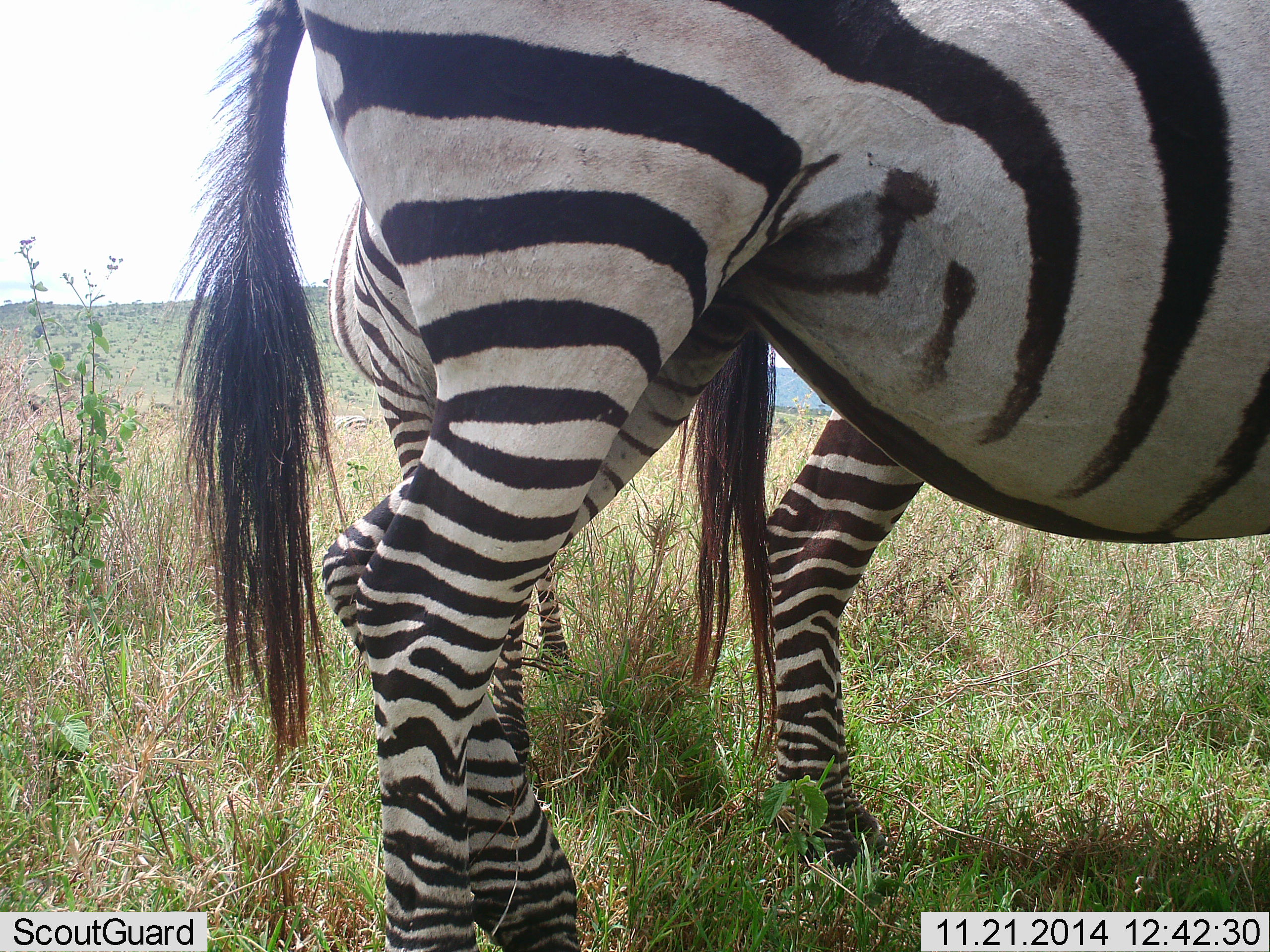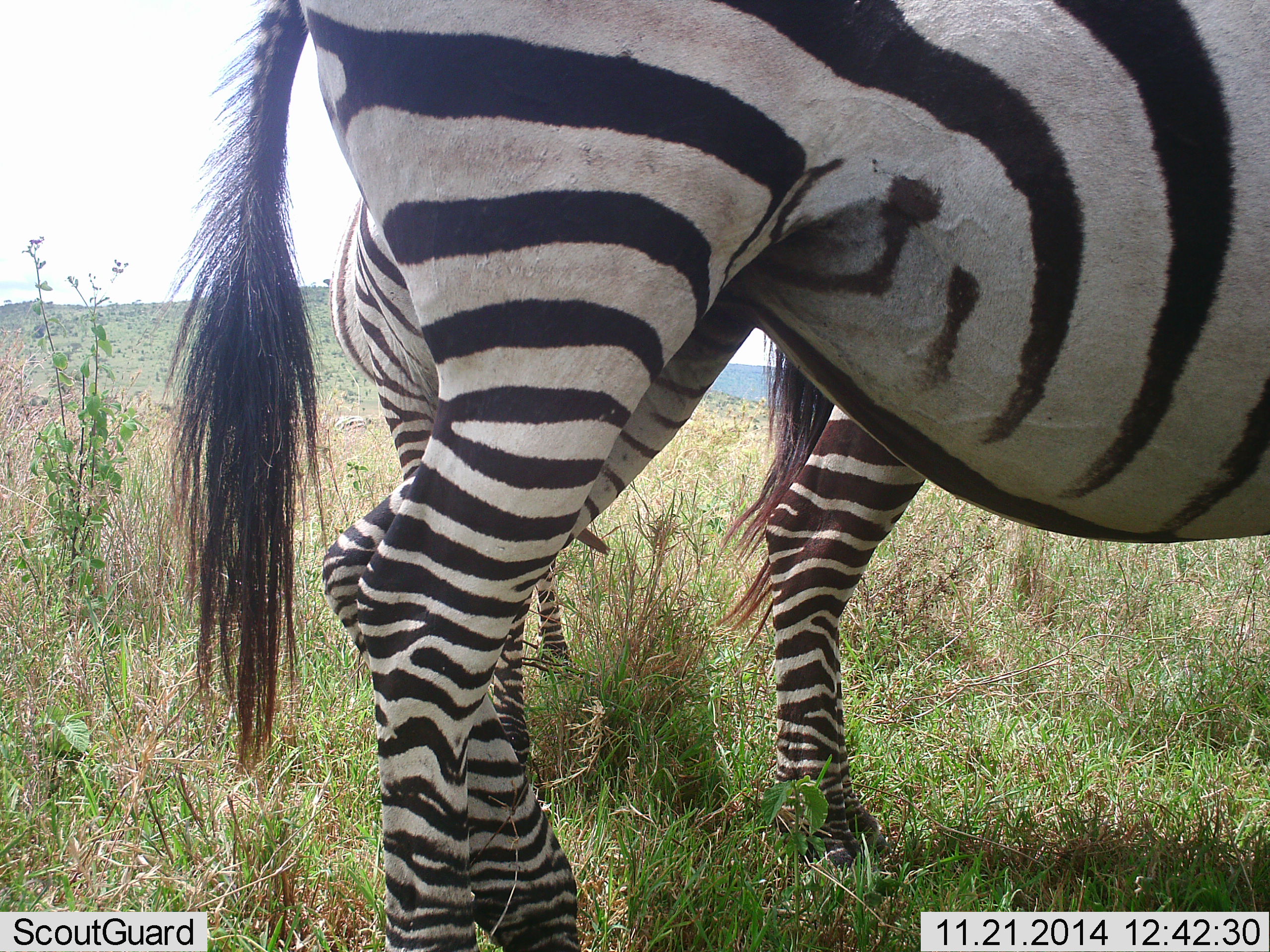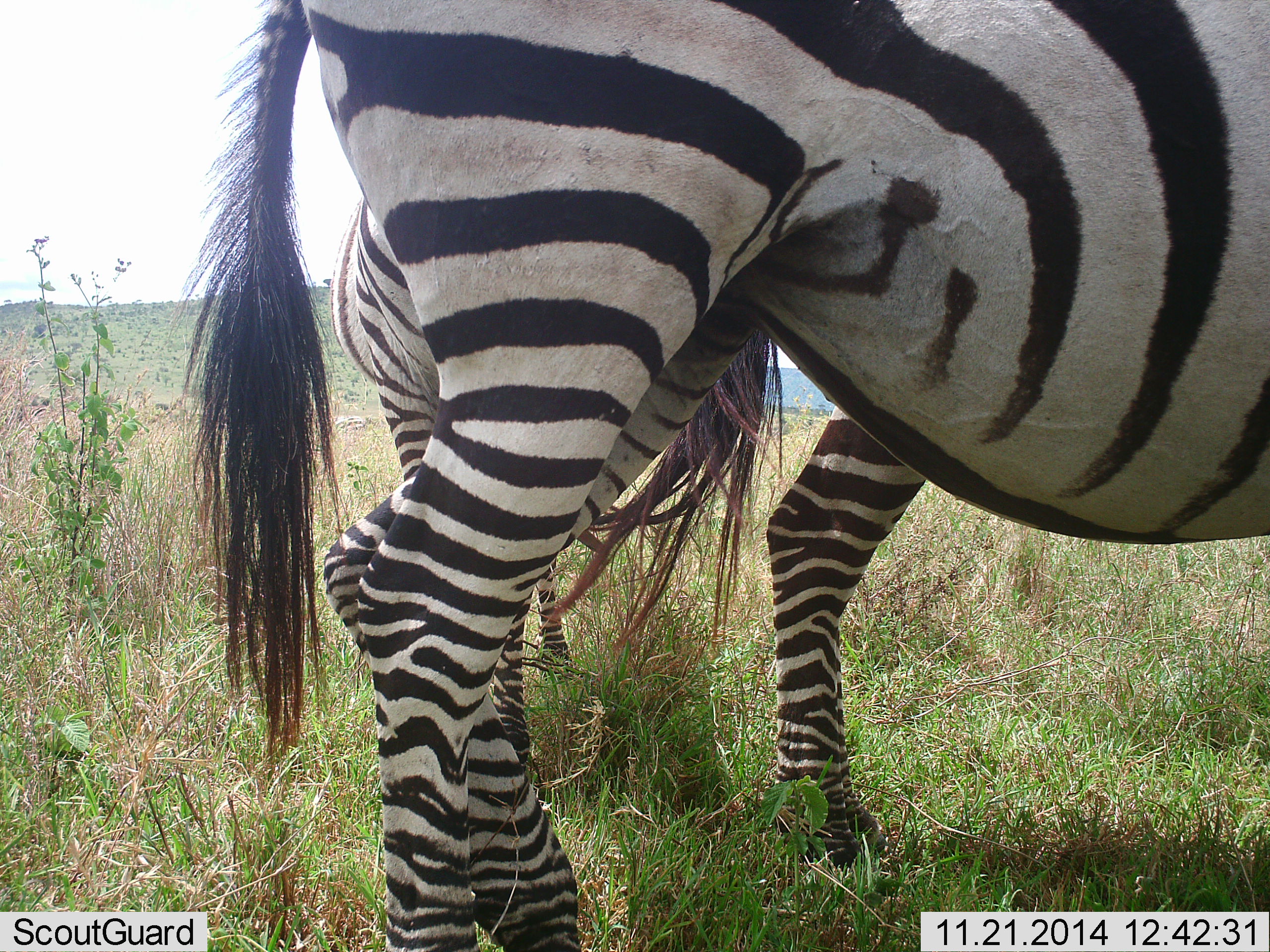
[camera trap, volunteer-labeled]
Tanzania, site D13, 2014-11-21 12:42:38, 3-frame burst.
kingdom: Animalia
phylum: Chordata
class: Mammalia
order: Perissodactyla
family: Equidae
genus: Equus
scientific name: Equus quagga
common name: plains zebra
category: zebra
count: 2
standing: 100%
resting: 0%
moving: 0%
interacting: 0%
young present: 20%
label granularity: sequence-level